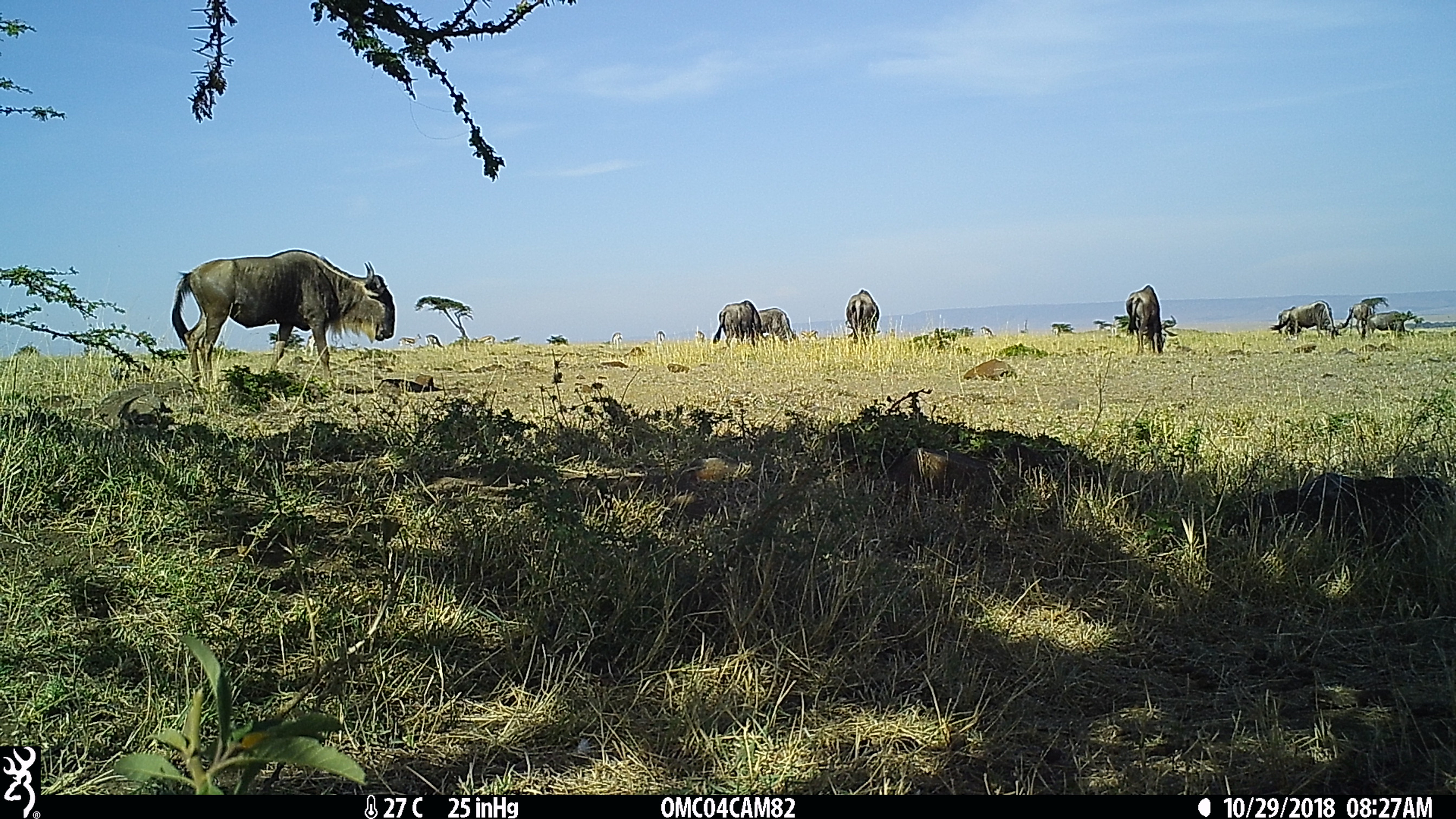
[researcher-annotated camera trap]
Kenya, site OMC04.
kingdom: Animalia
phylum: Chordata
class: Mammalia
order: Artiodactyla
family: Bovidae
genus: Connochaetes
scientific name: Connochaetes taurinus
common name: blue wildebeest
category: wildebeest